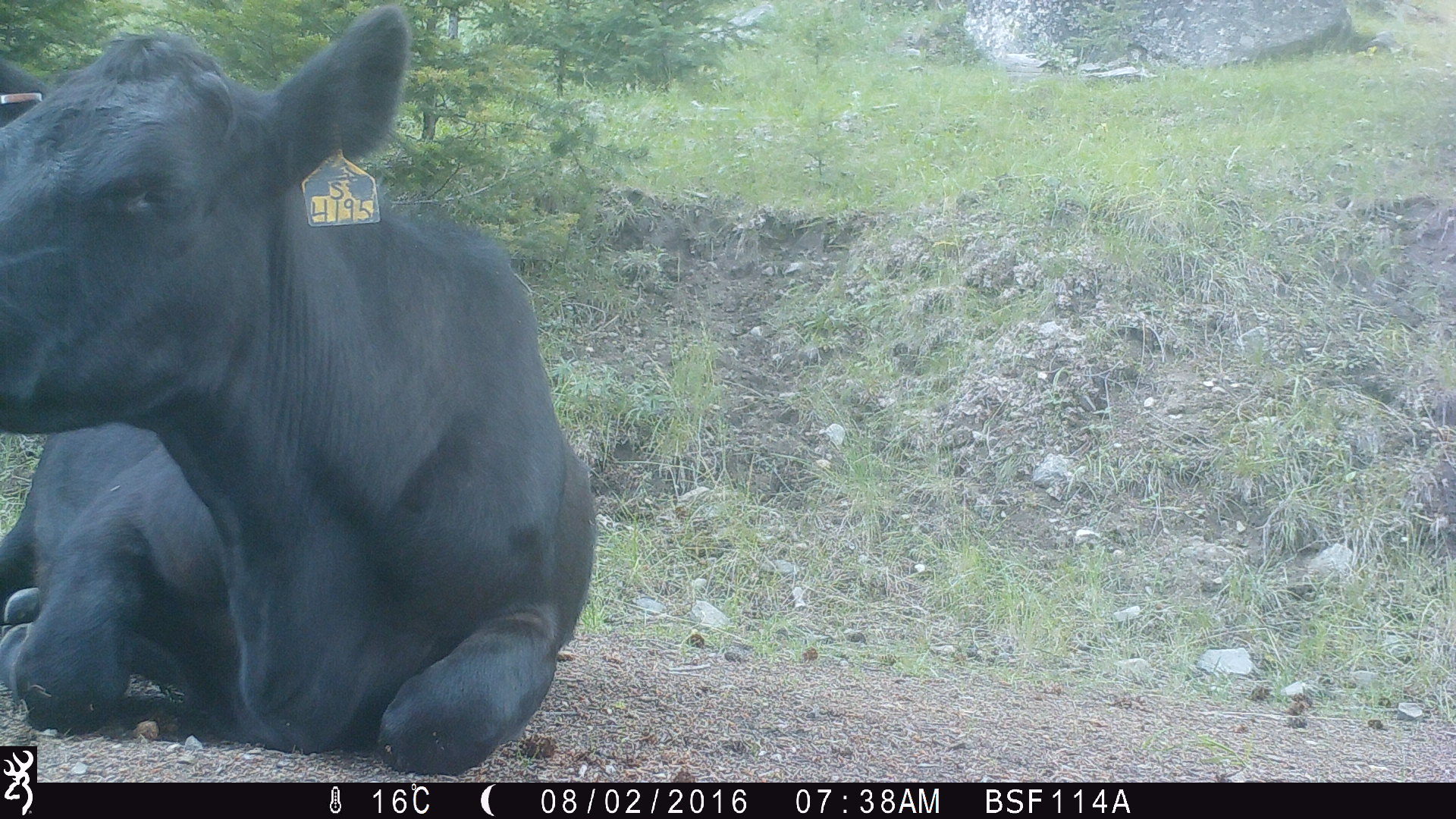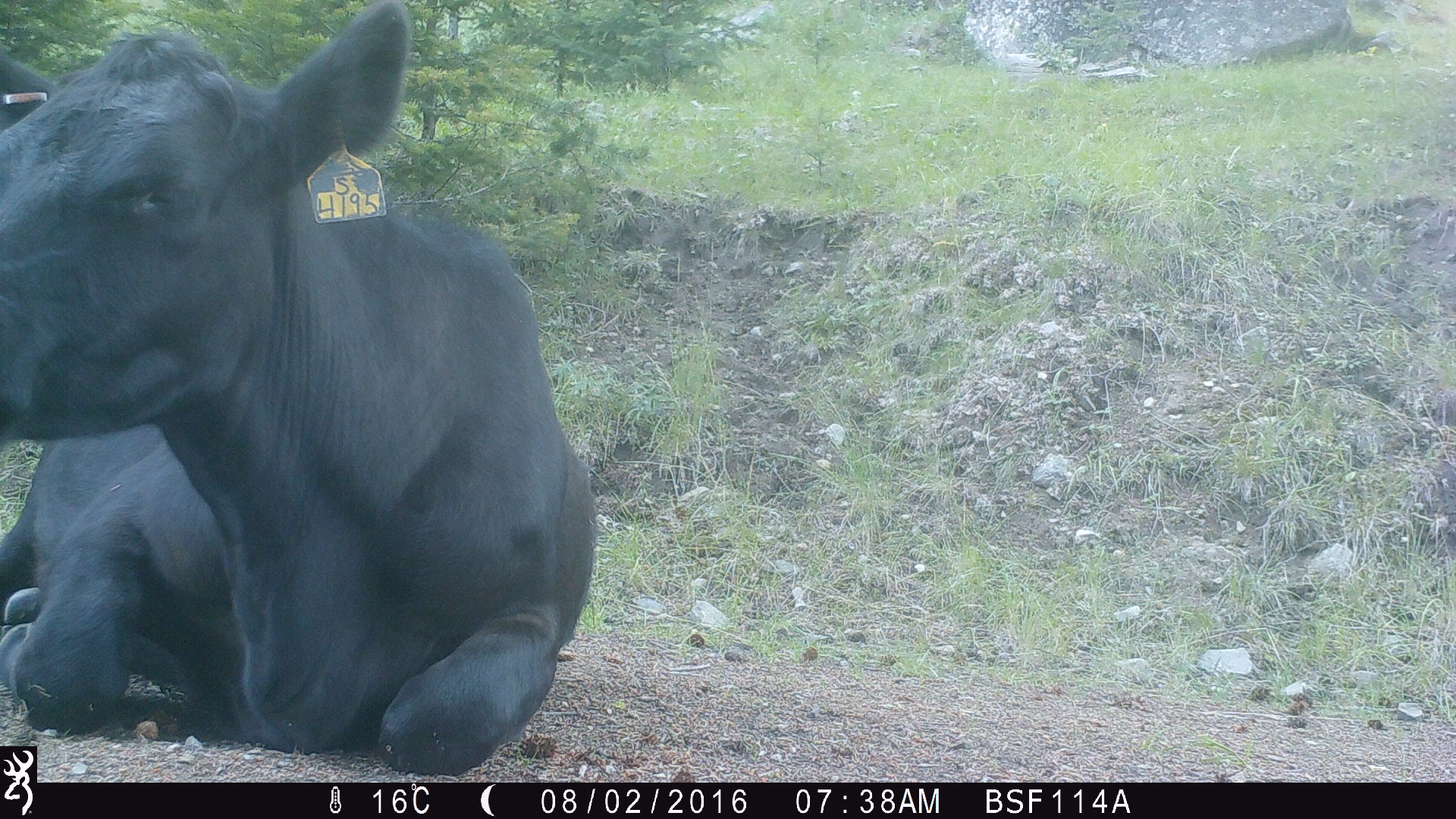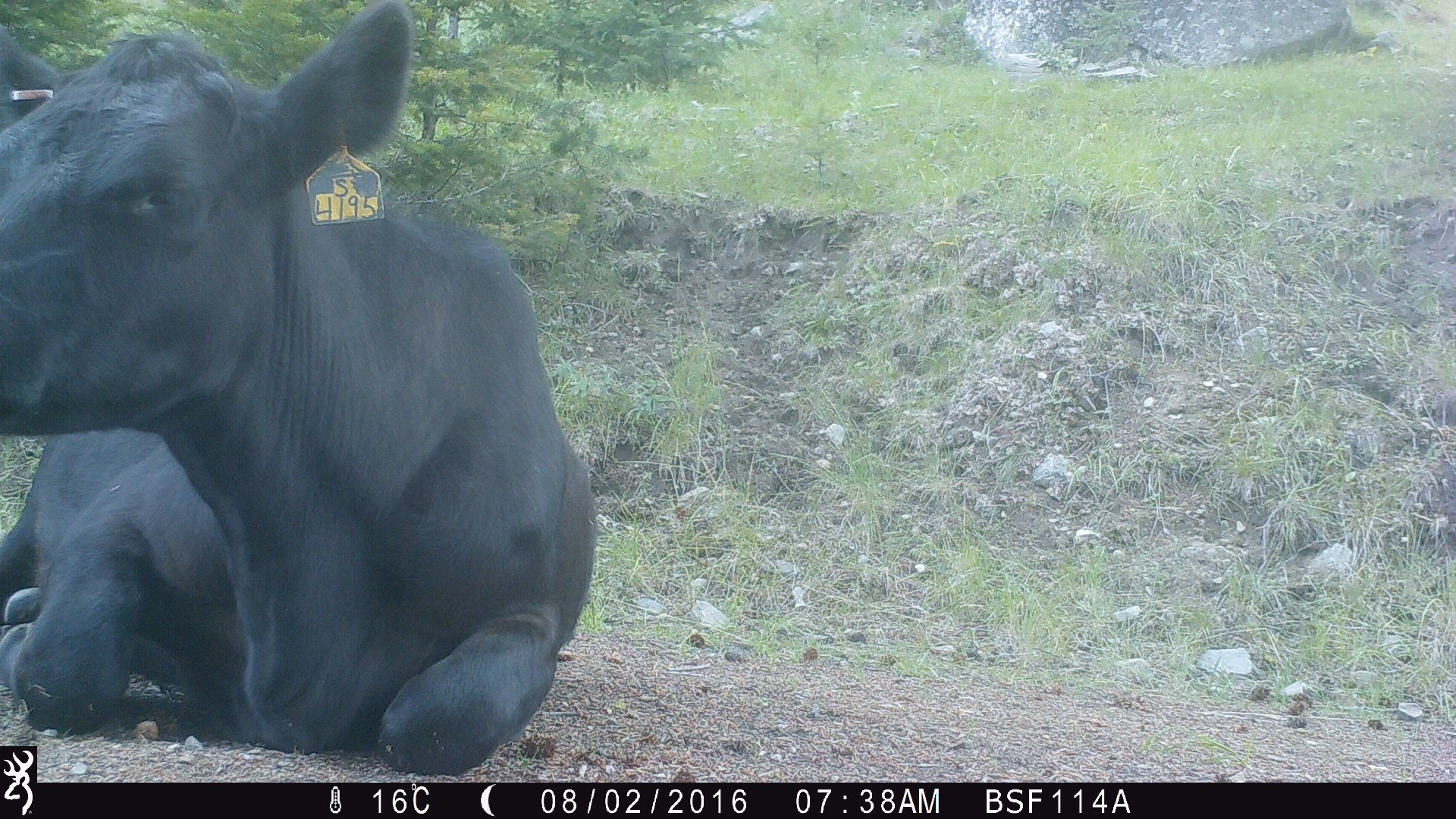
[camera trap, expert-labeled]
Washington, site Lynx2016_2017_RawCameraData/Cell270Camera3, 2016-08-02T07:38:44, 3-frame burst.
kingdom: Animalia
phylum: Chordata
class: Mammalia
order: Artiodactyla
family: Bovidae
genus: Bos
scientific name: Bos taurus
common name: domestic cattle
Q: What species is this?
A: Domestic cattle (Bos taurus).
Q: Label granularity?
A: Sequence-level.